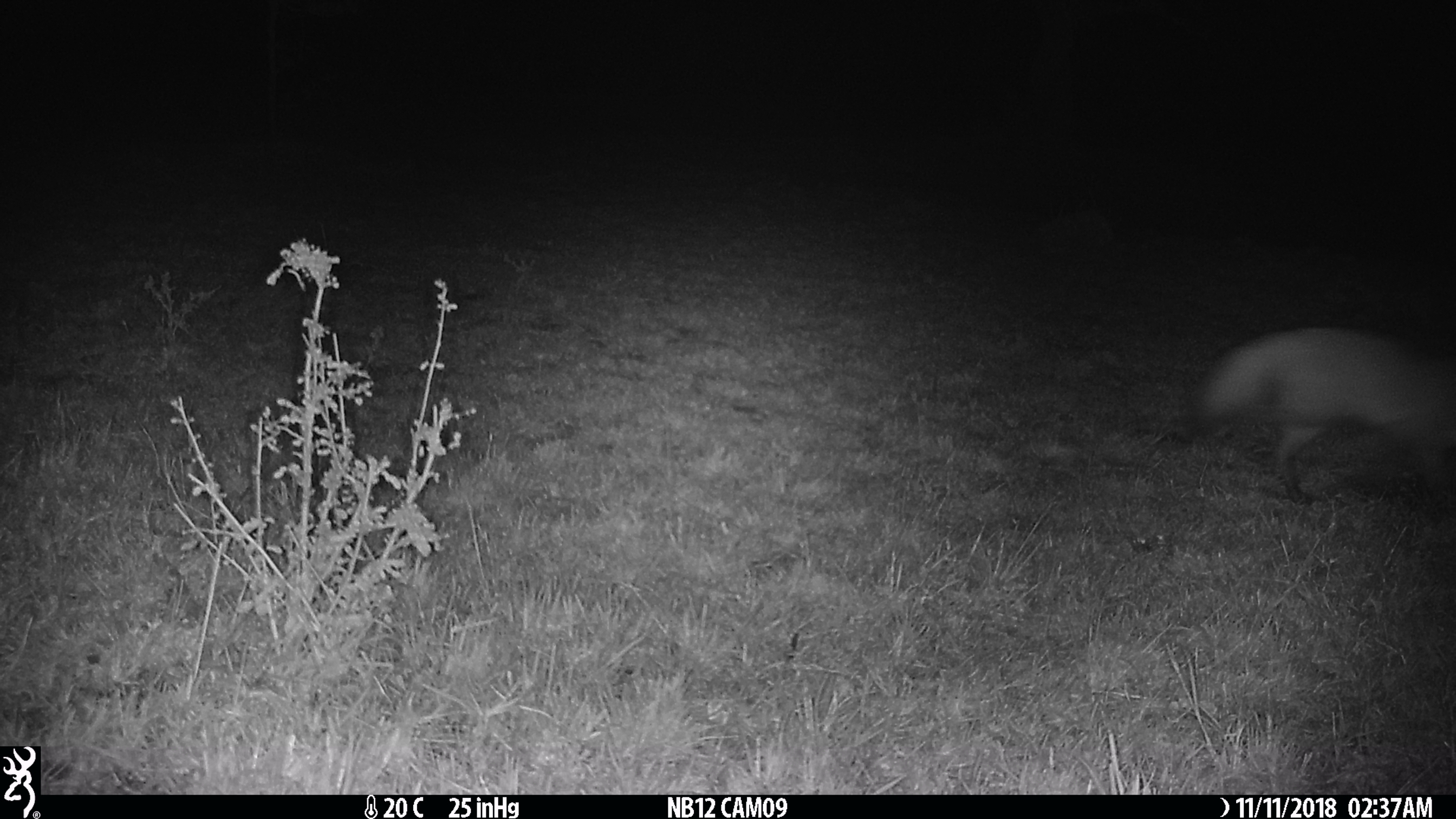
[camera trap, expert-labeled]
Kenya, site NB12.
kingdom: Animalia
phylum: Chordata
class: Mammalia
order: Carnivora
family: Canidae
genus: Otocyon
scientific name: Otocyon megalotis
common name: bat-eared fox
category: bateared fox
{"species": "bateared fox (bat-eared fox) (Otocyon megalotis)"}